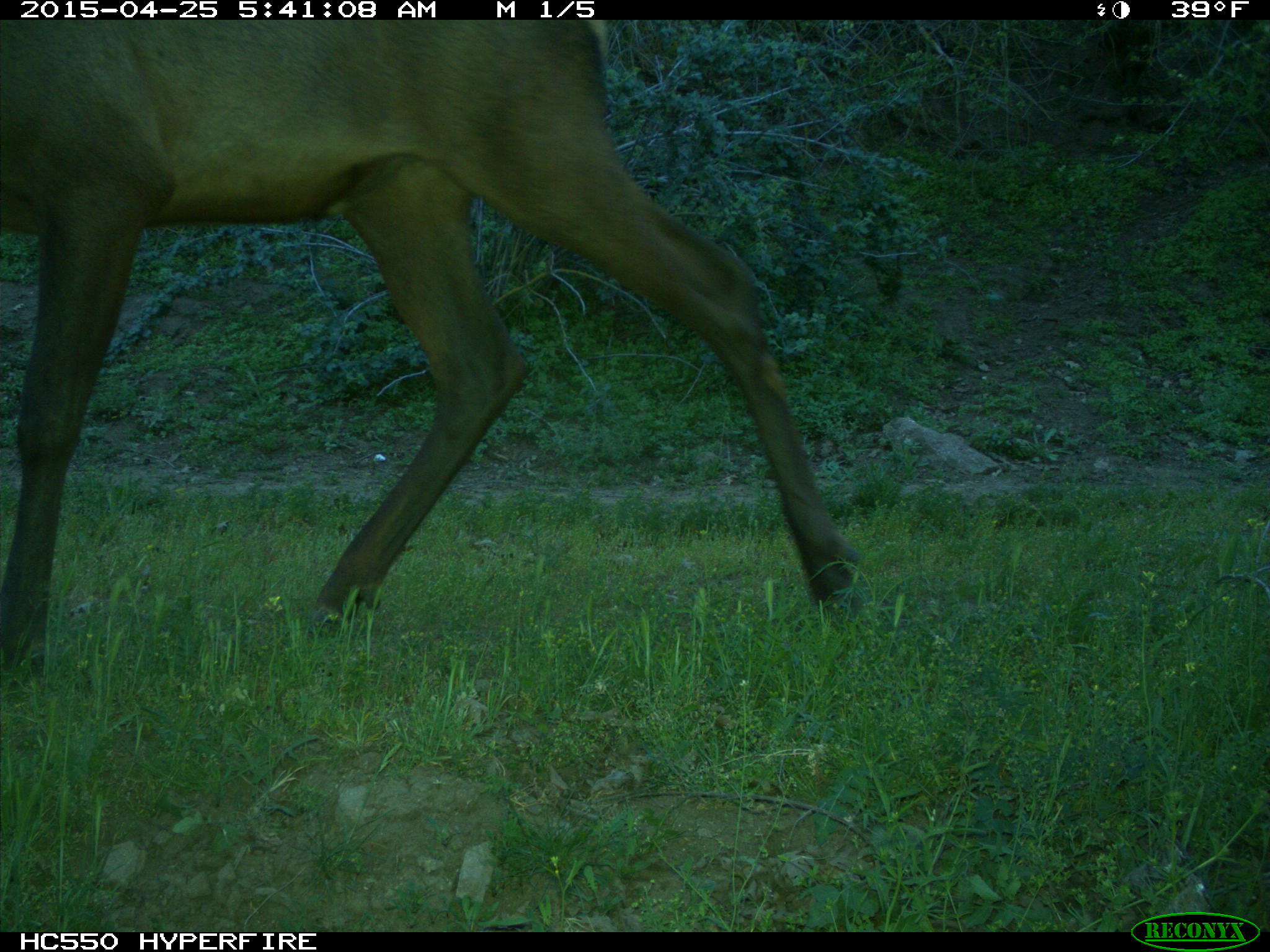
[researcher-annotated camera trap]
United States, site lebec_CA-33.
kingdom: Animalia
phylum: Chordata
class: Mammalia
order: Artiodactyla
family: Cervidae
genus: Cervus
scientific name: Cervus canadensis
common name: elk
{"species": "Cervus canadensis (elk)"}